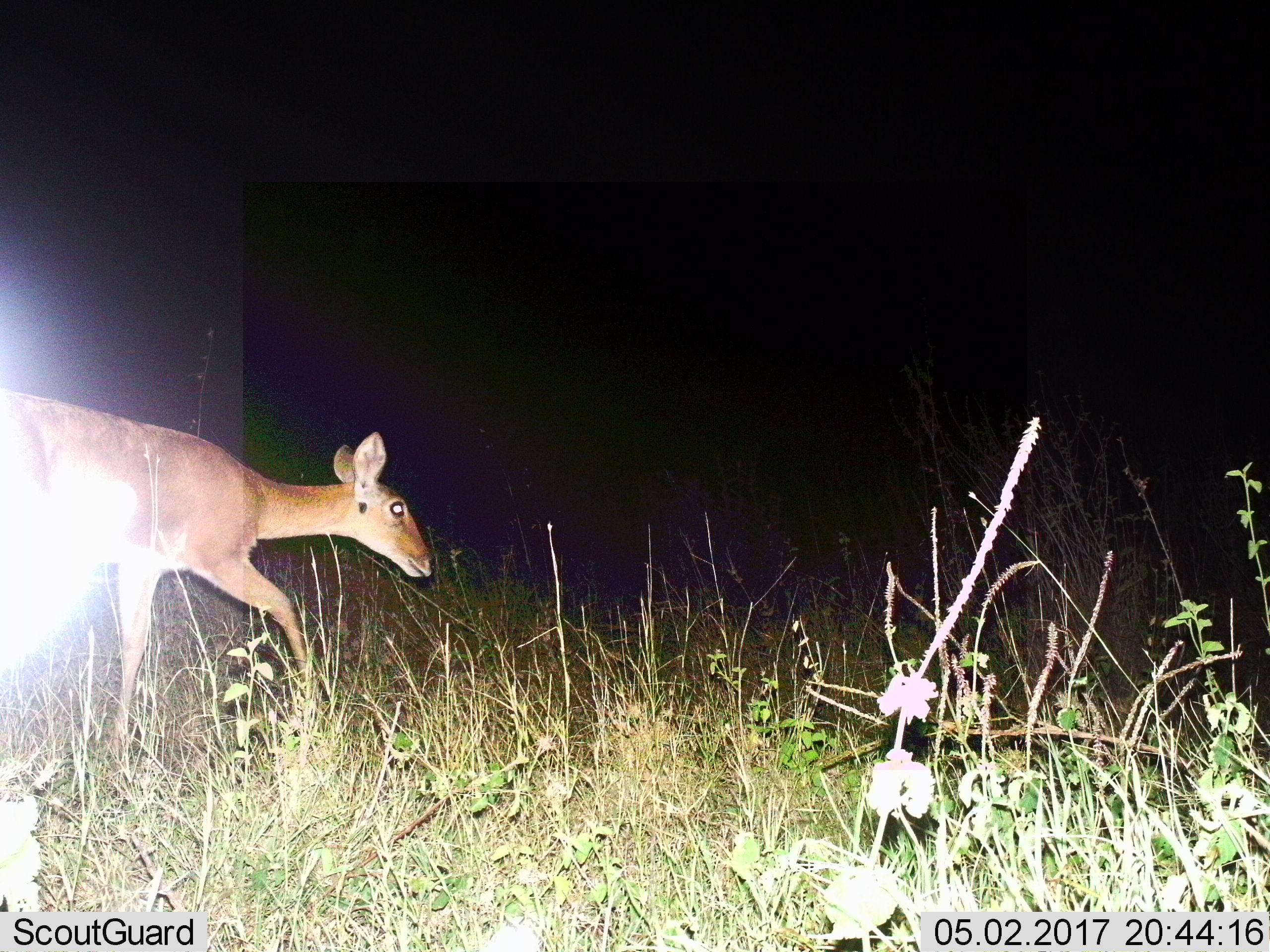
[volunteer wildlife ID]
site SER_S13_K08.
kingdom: Animalia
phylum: Chordata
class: Mammalia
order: Artiodactyla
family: Bovidae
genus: Redunca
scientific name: Redunca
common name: reedbuck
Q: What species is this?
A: Reedbuck (Redunca).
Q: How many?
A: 1.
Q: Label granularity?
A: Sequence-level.